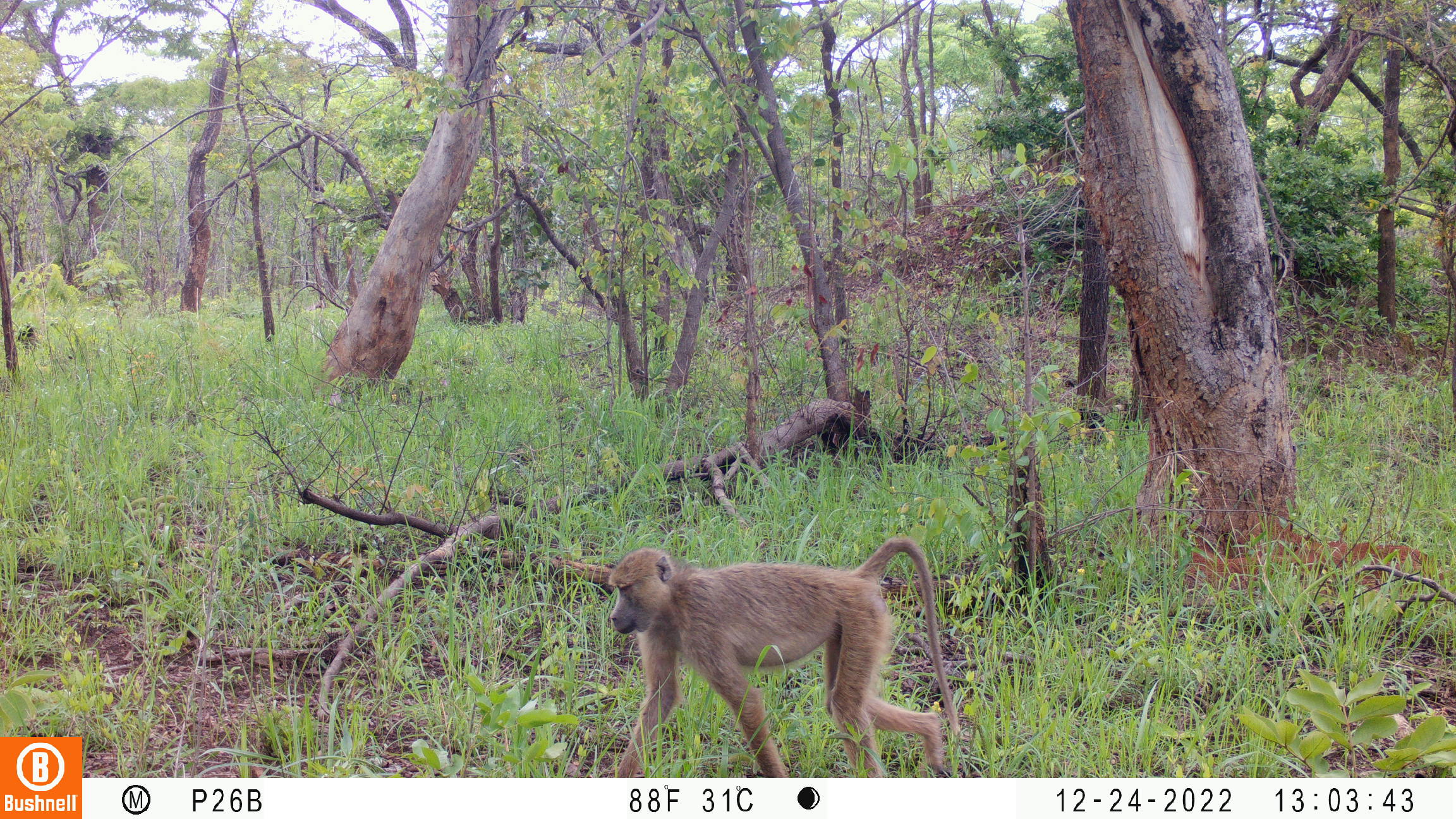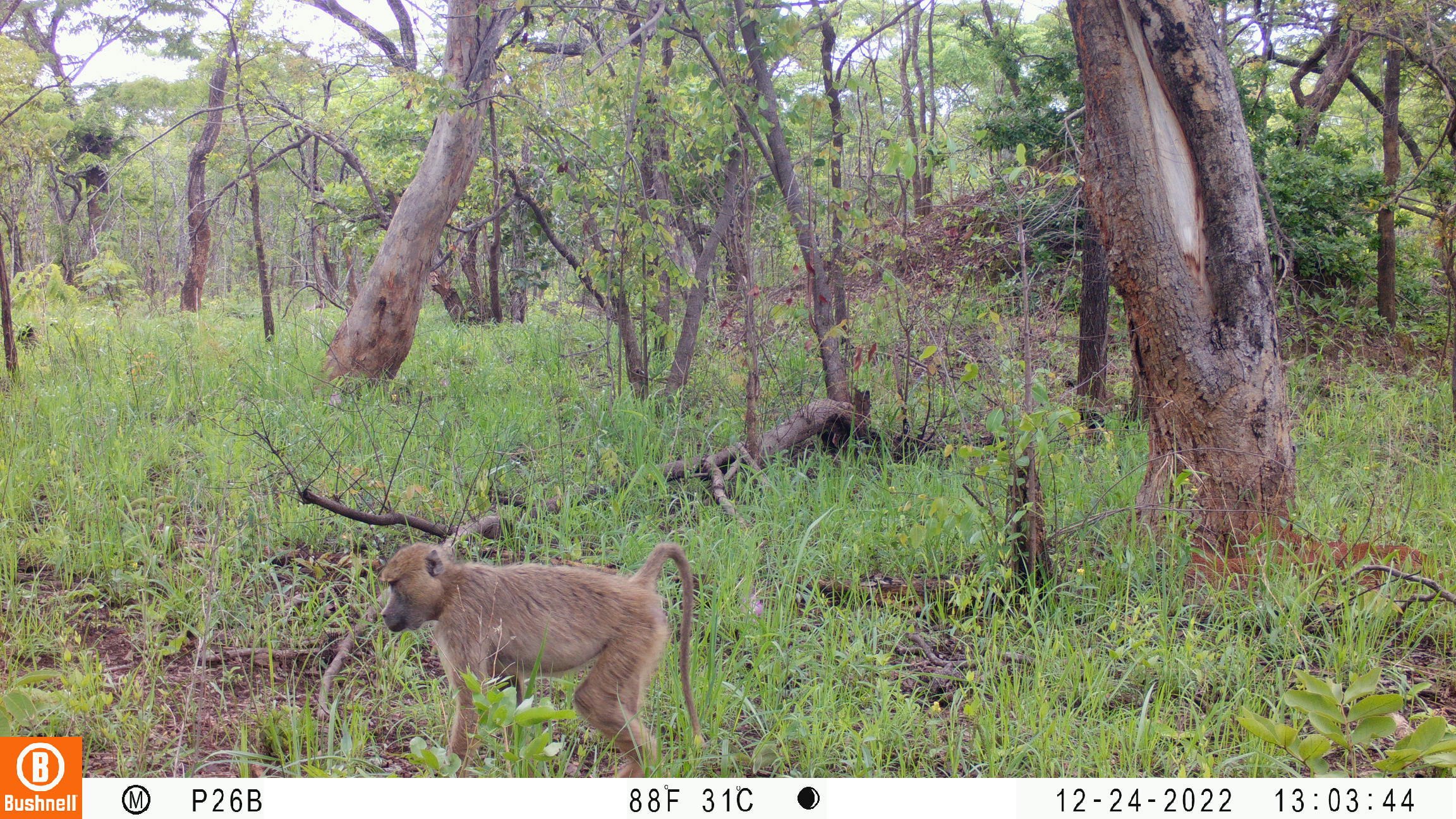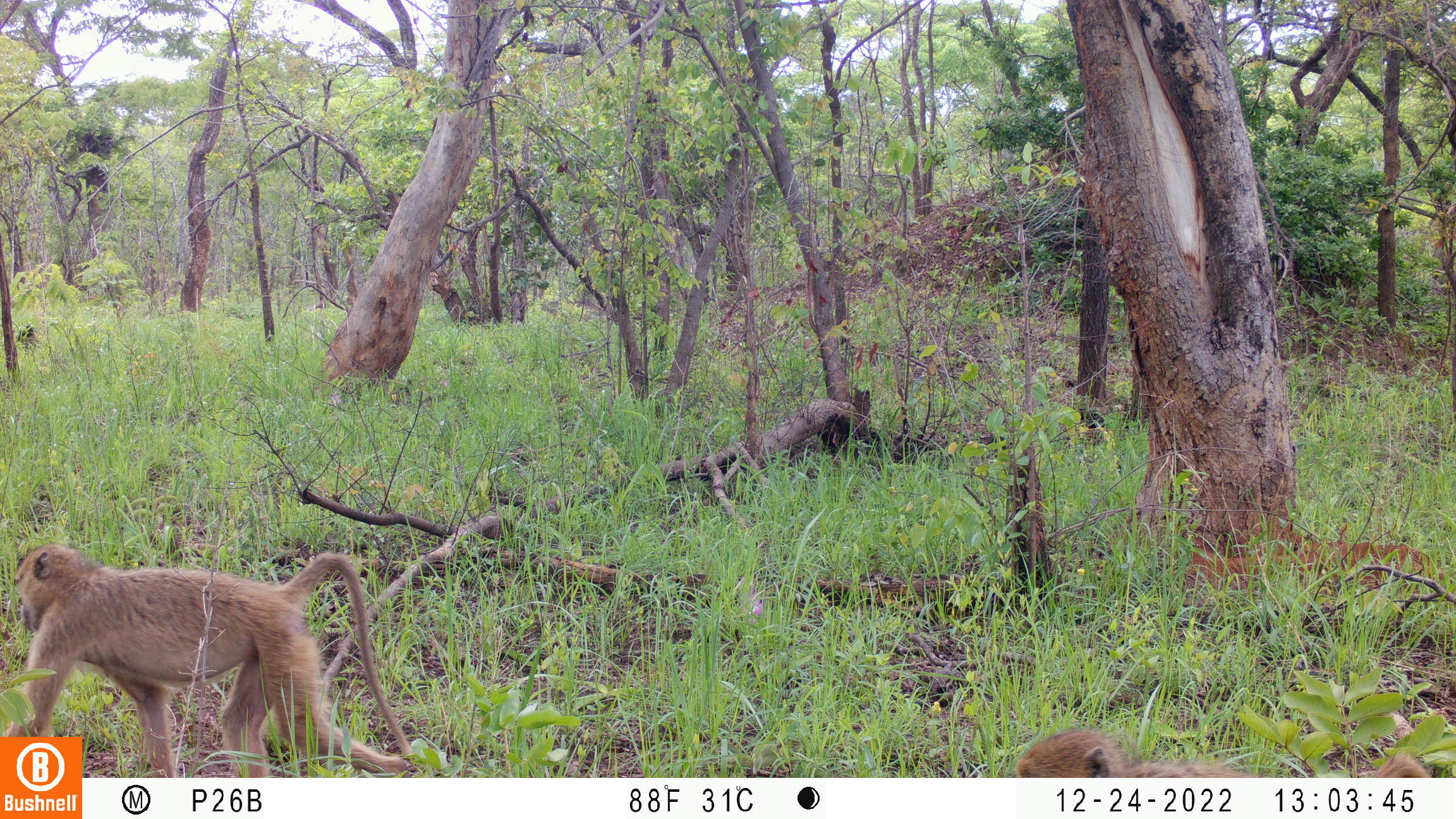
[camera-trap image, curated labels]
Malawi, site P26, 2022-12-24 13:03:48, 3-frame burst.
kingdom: Animalia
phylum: Chordata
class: Mammalia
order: Primates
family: Cercopithecidae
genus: Papio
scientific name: Papio cynocephalus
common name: yellow baboon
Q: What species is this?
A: Yellow baboon (Papio cynocephalus).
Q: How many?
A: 1.